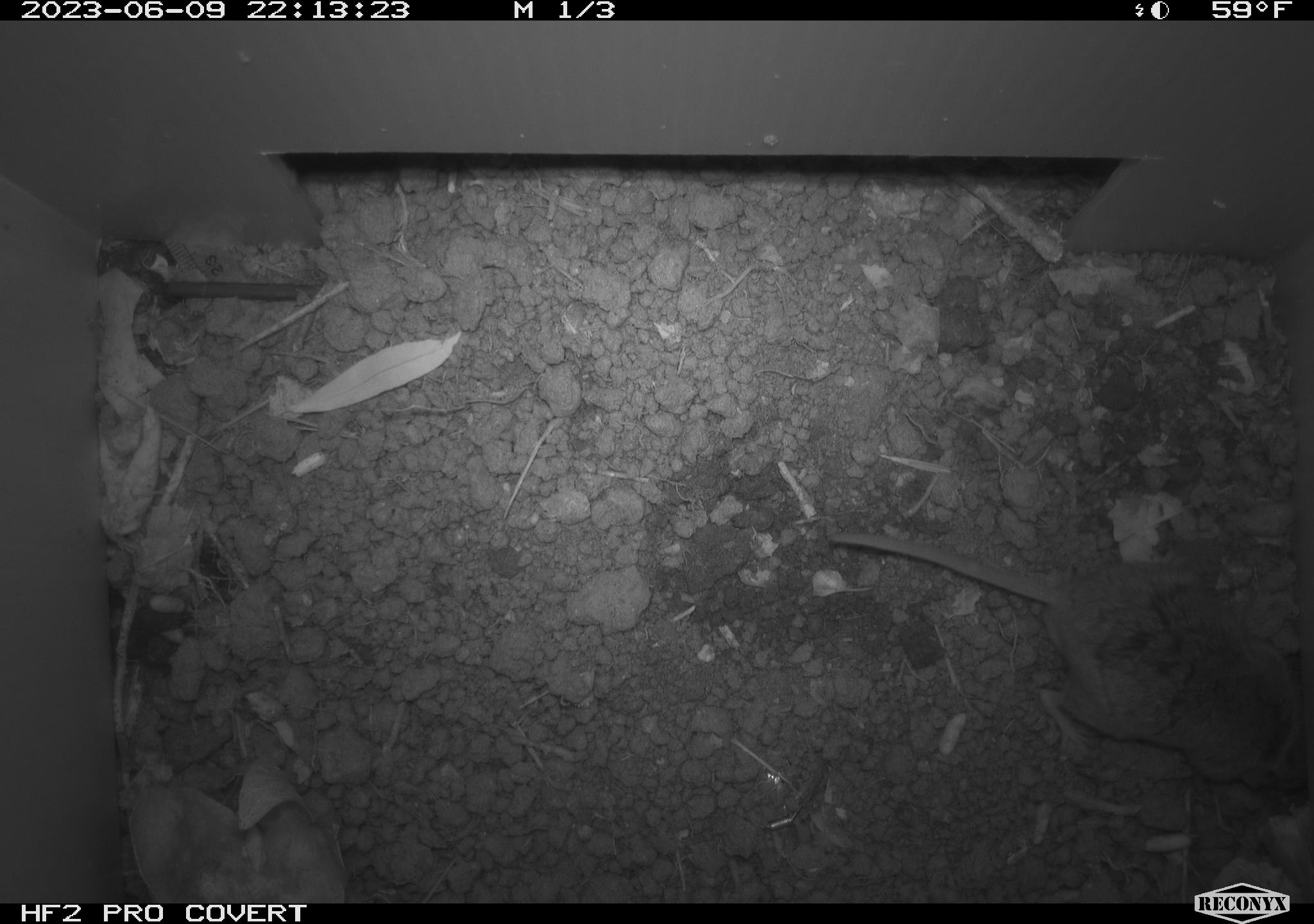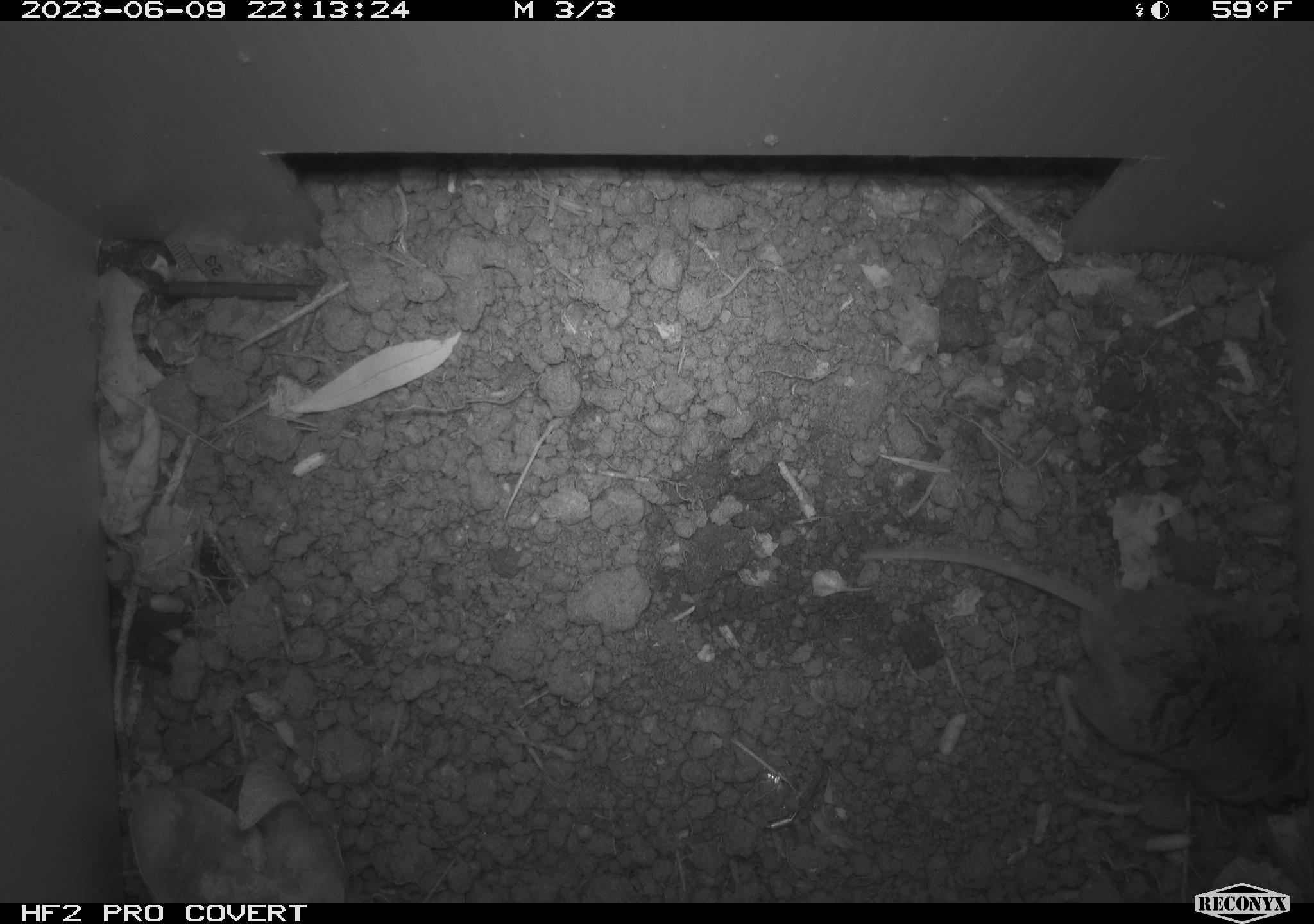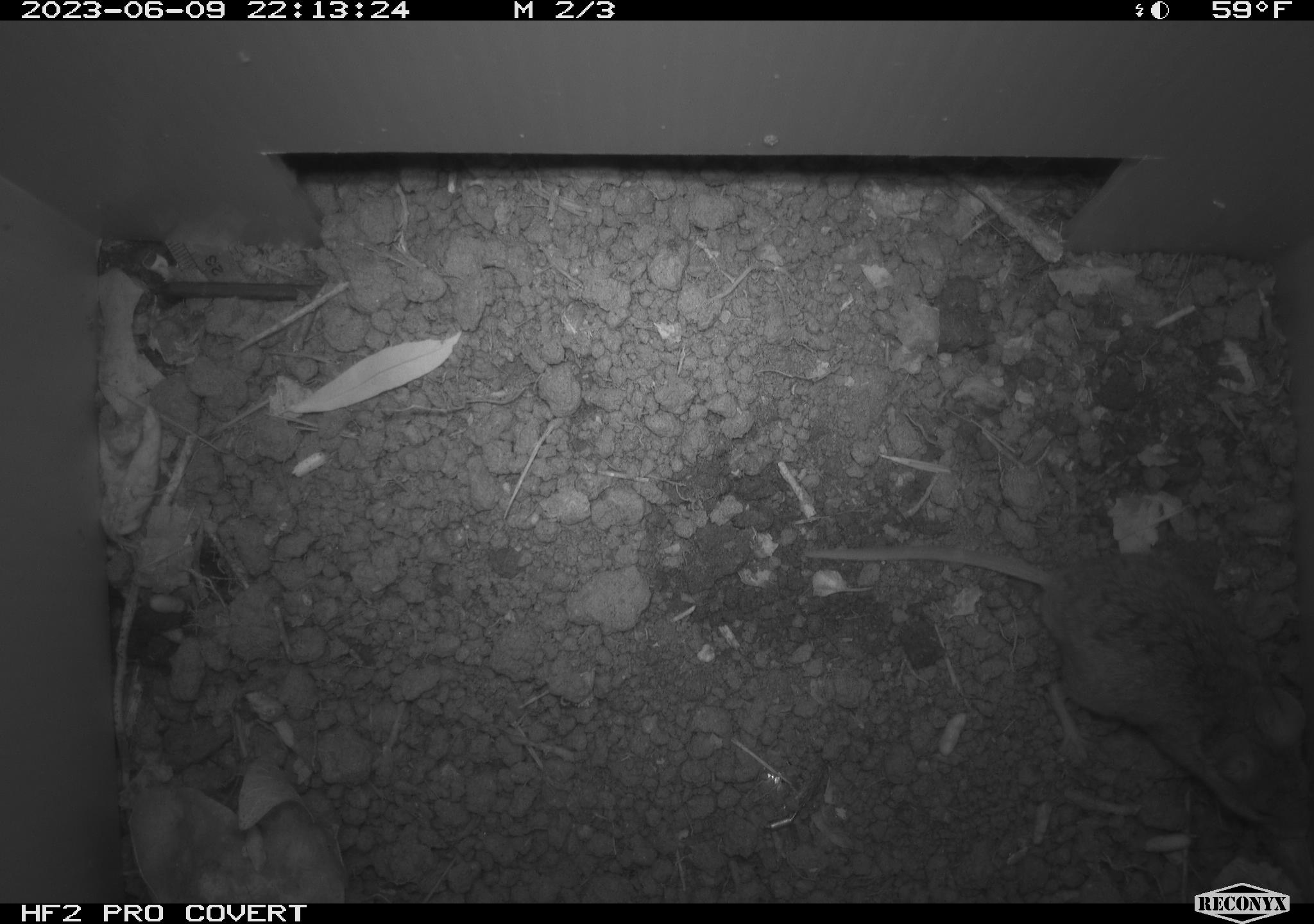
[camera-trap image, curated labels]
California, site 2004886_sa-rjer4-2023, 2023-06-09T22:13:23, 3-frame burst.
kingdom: Animalia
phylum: Chordata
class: Mammalia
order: Rodentia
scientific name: Rodentia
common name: mouse species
Mouse species (Rodentia).